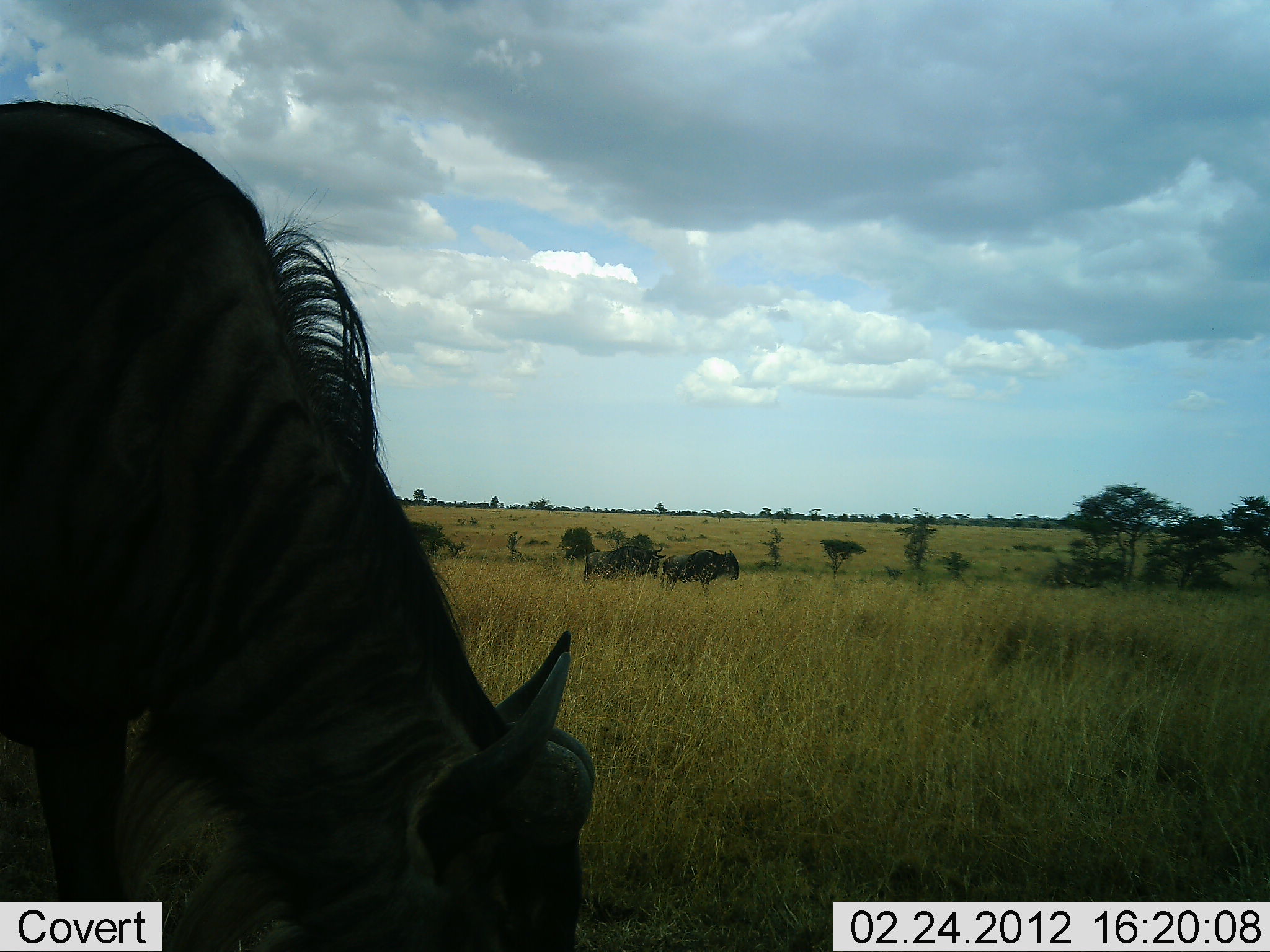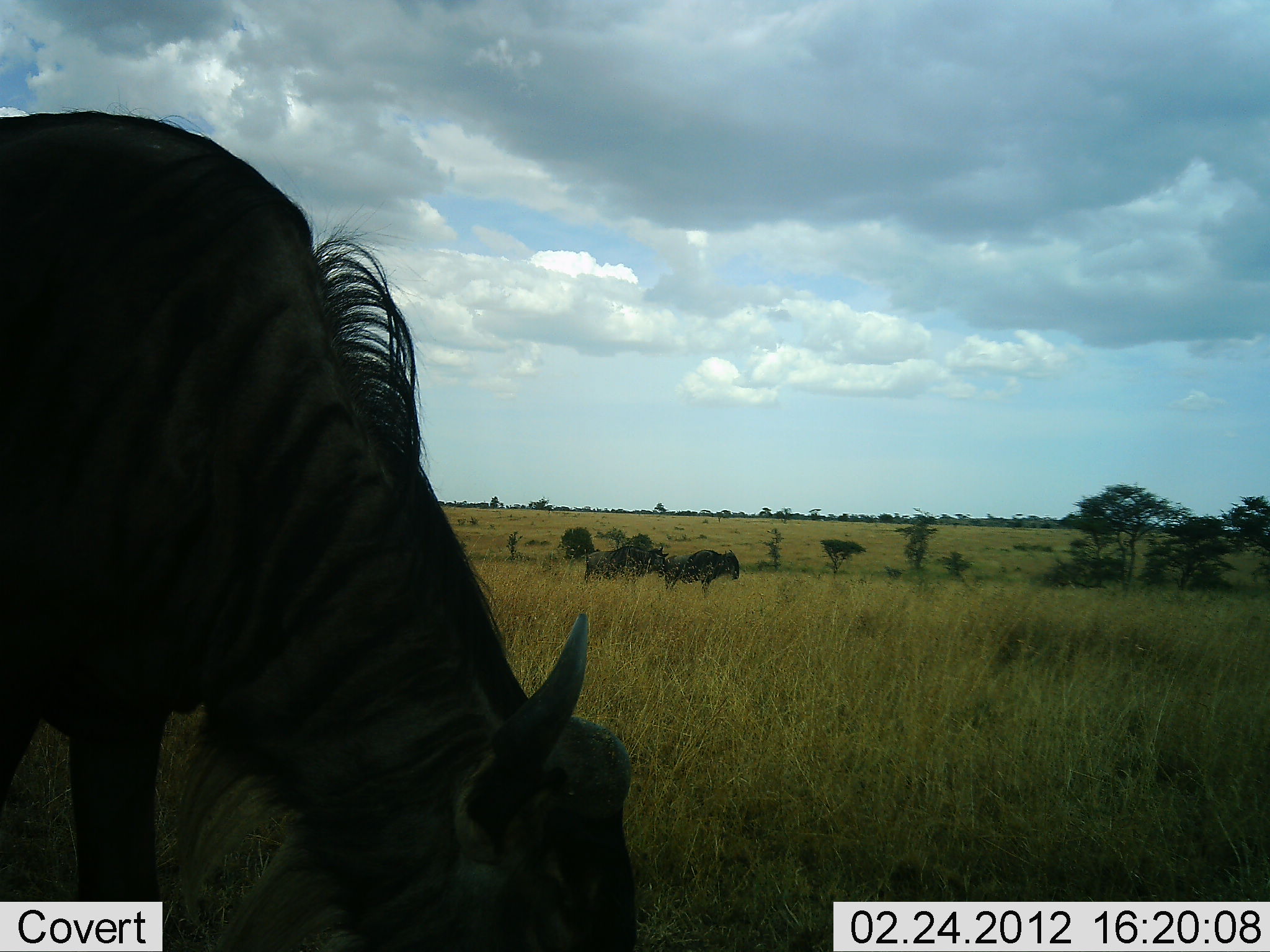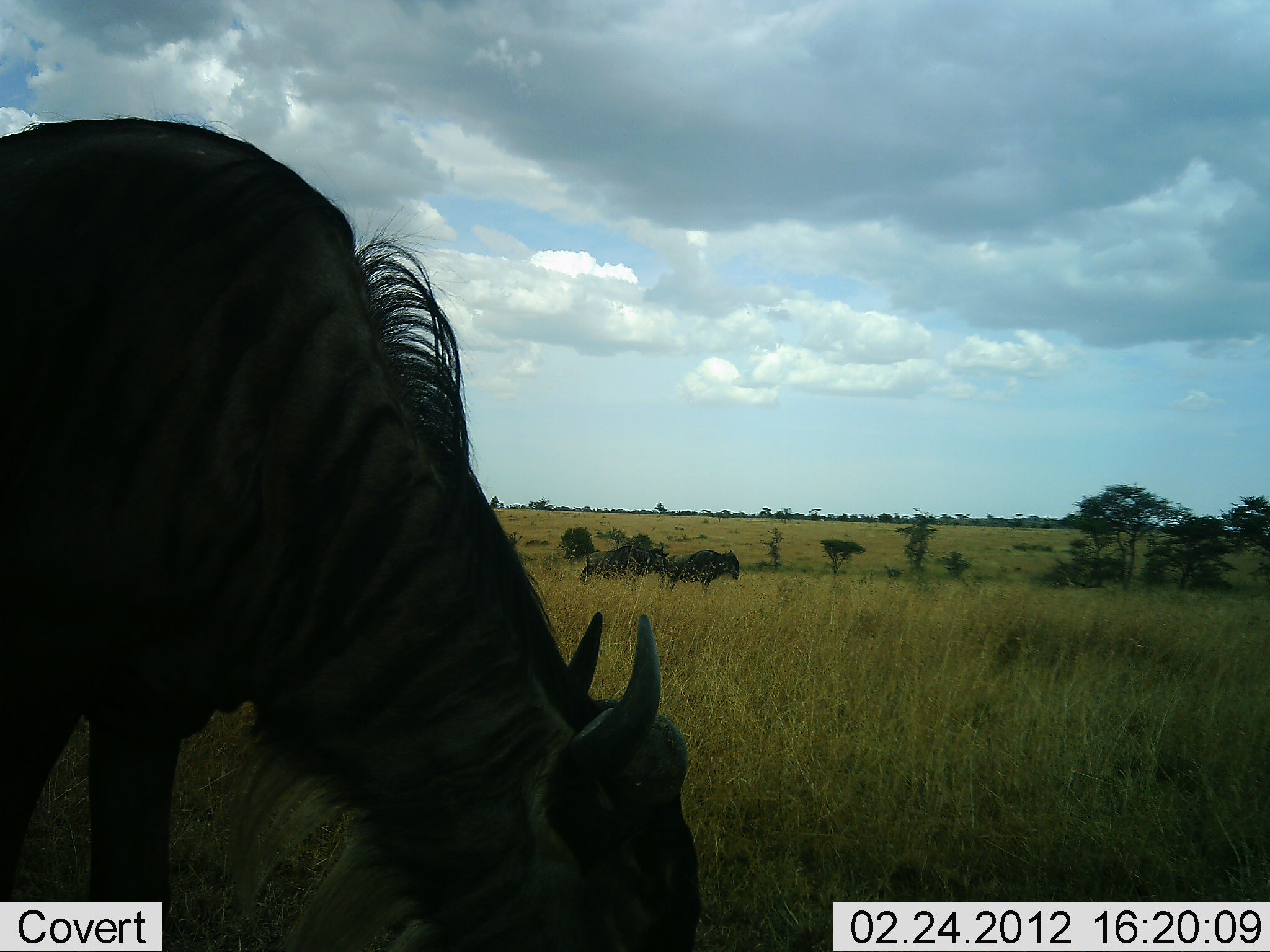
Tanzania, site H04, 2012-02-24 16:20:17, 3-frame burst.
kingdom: Animalia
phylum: Chordata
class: Mammalia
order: Artiodactyla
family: Bovidae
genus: Connochaetes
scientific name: Connochaetes taurinus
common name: blue wildebeest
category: wildebeest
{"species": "wildebeest (blue wildebeest) (Connochaetes taurinus)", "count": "3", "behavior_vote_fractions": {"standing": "73%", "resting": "0%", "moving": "4%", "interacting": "0%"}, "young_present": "0%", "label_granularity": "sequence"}